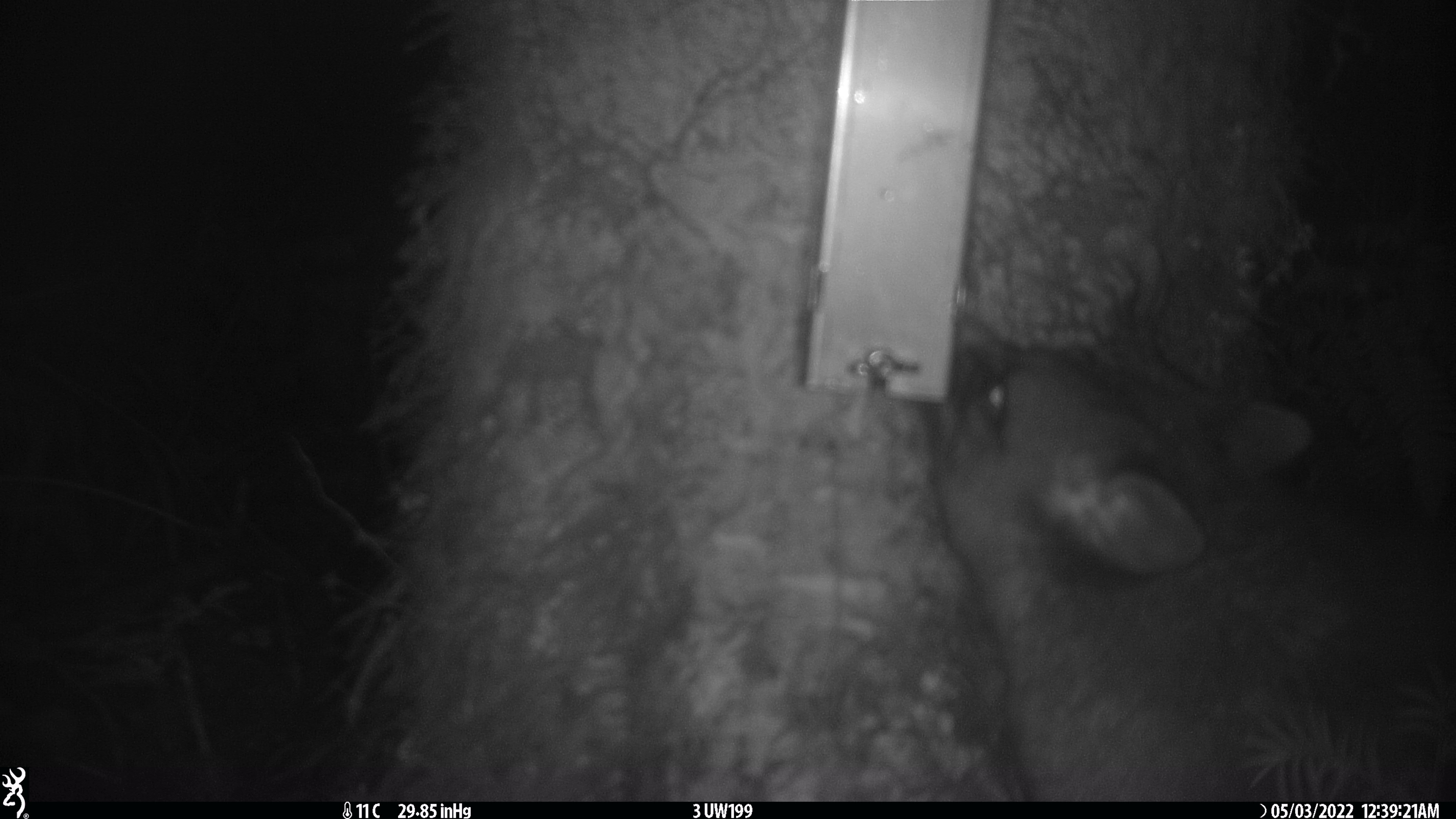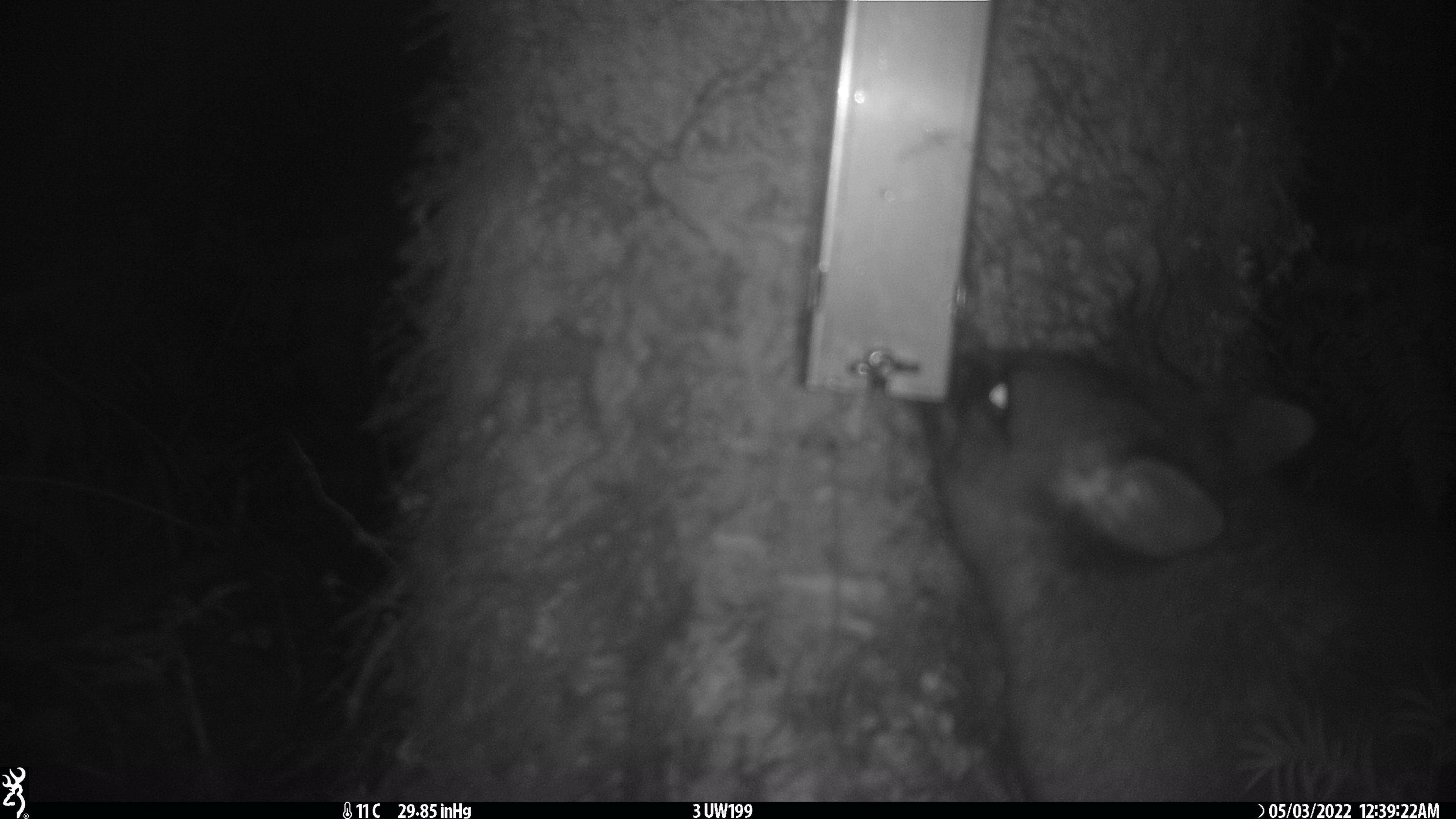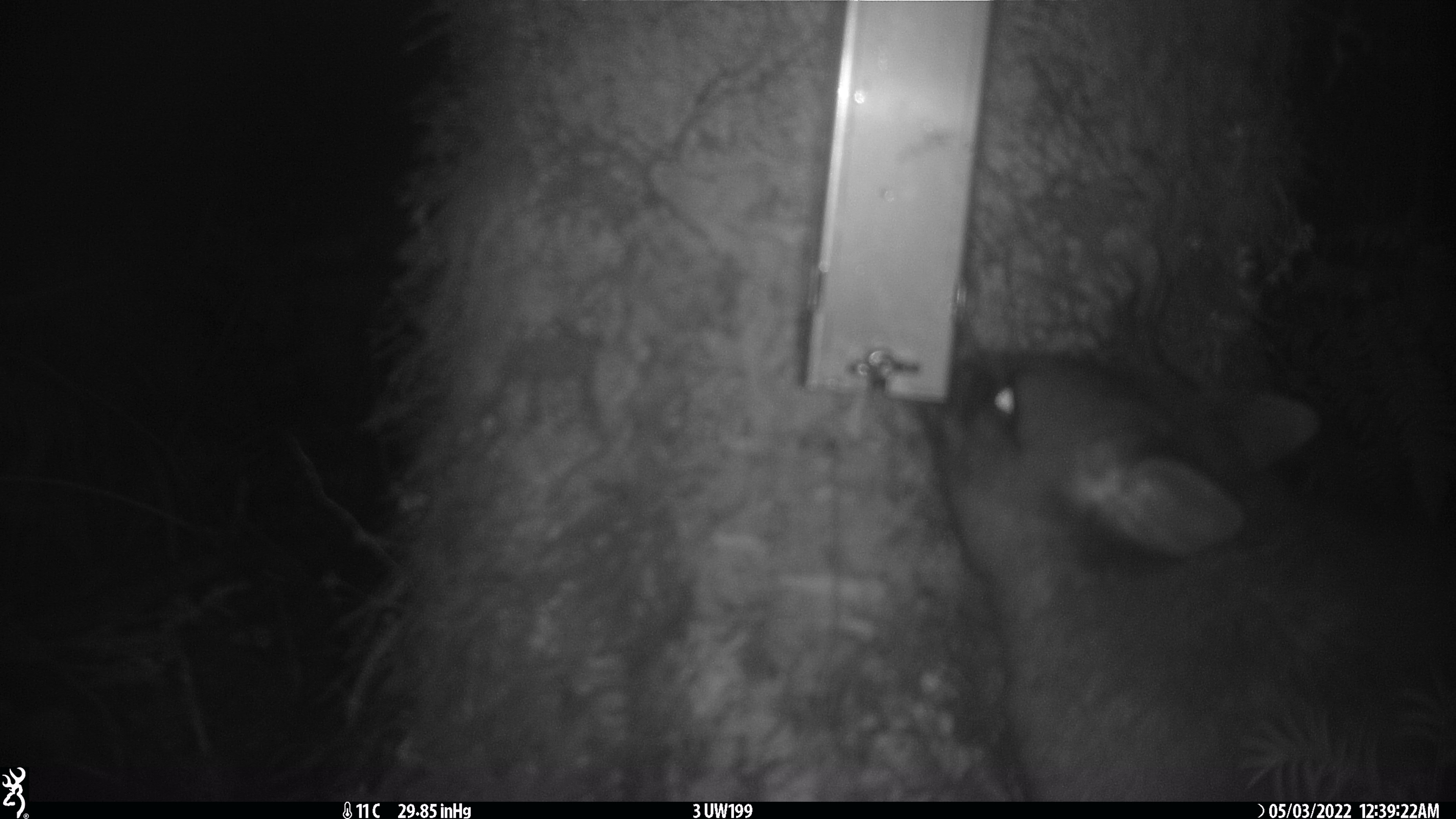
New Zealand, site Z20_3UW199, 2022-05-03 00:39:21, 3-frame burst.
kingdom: Animalia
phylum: Chordata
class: Mammalia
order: Diprotodontia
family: Phalangeridae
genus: Trichosurus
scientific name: Trichosurus vulpecula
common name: common brushtail possum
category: possum